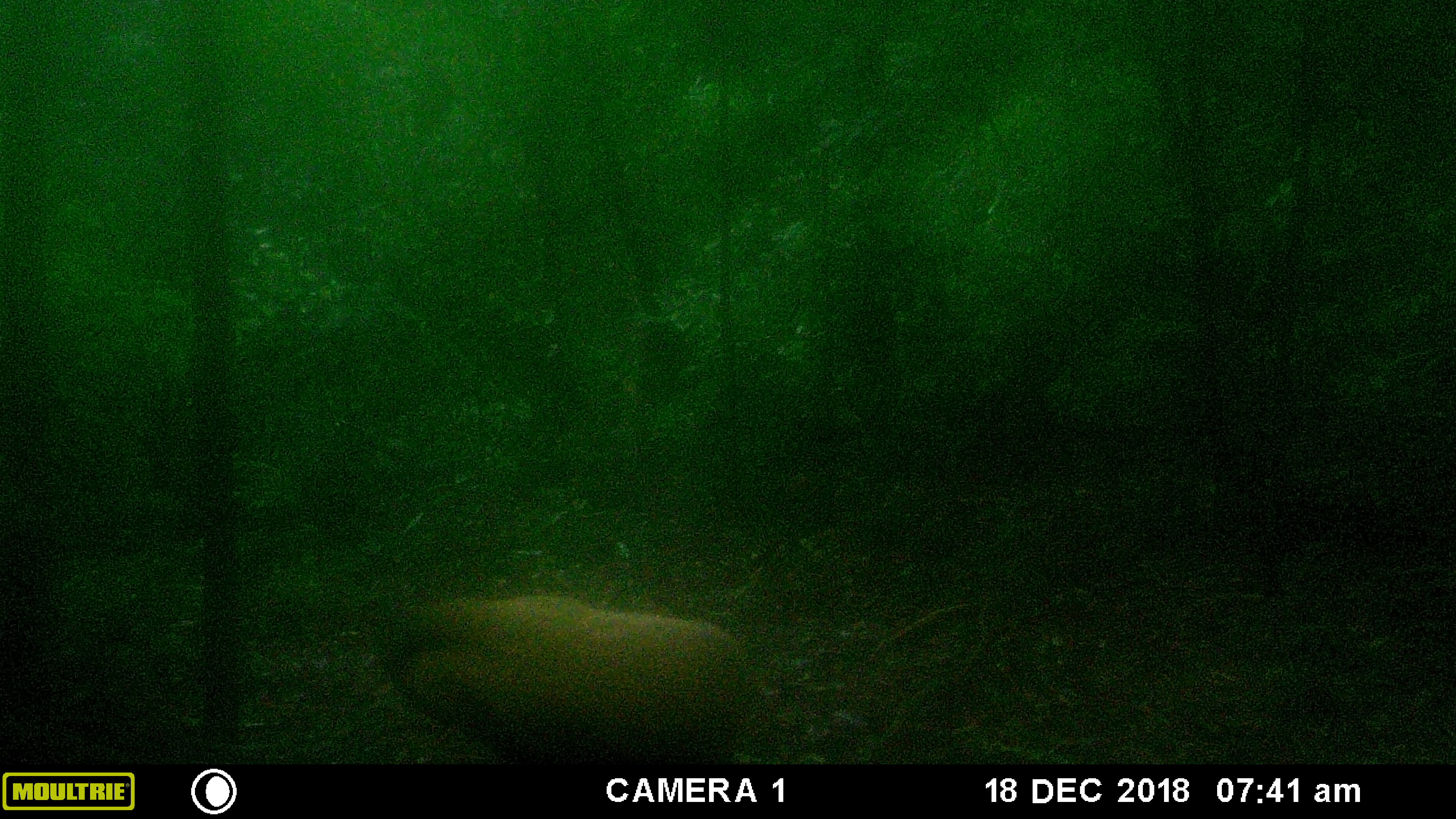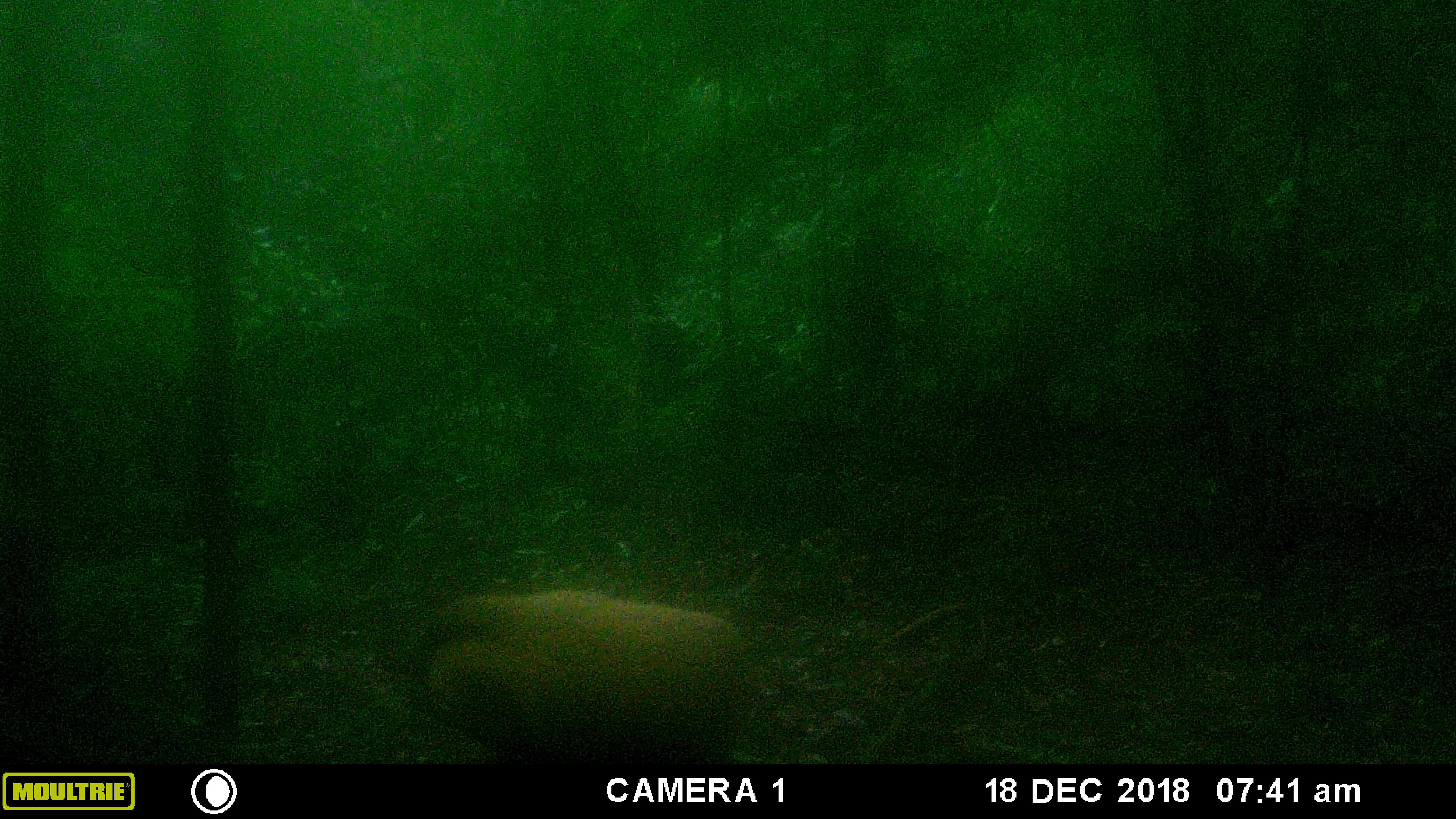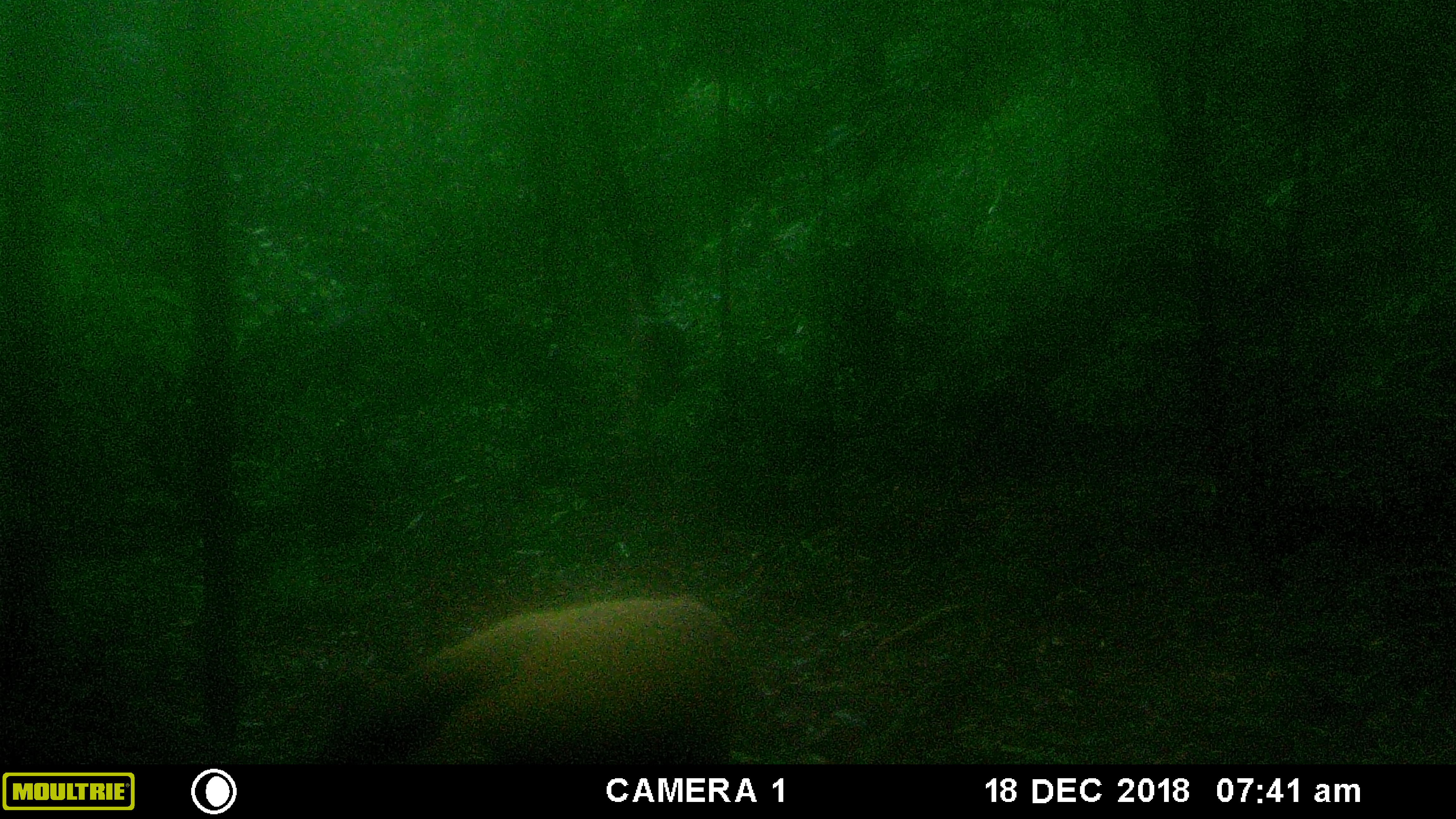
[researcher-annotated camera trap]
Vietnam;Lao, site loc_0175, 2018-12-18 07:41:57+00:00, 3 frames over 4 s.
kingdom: Animalia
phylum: Chordata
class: Mammalia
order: Carnivora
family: Mustelidae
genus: Martes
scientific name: Martes flavigula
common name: yellow-throated marten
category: yellow throated marten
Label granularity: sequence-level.